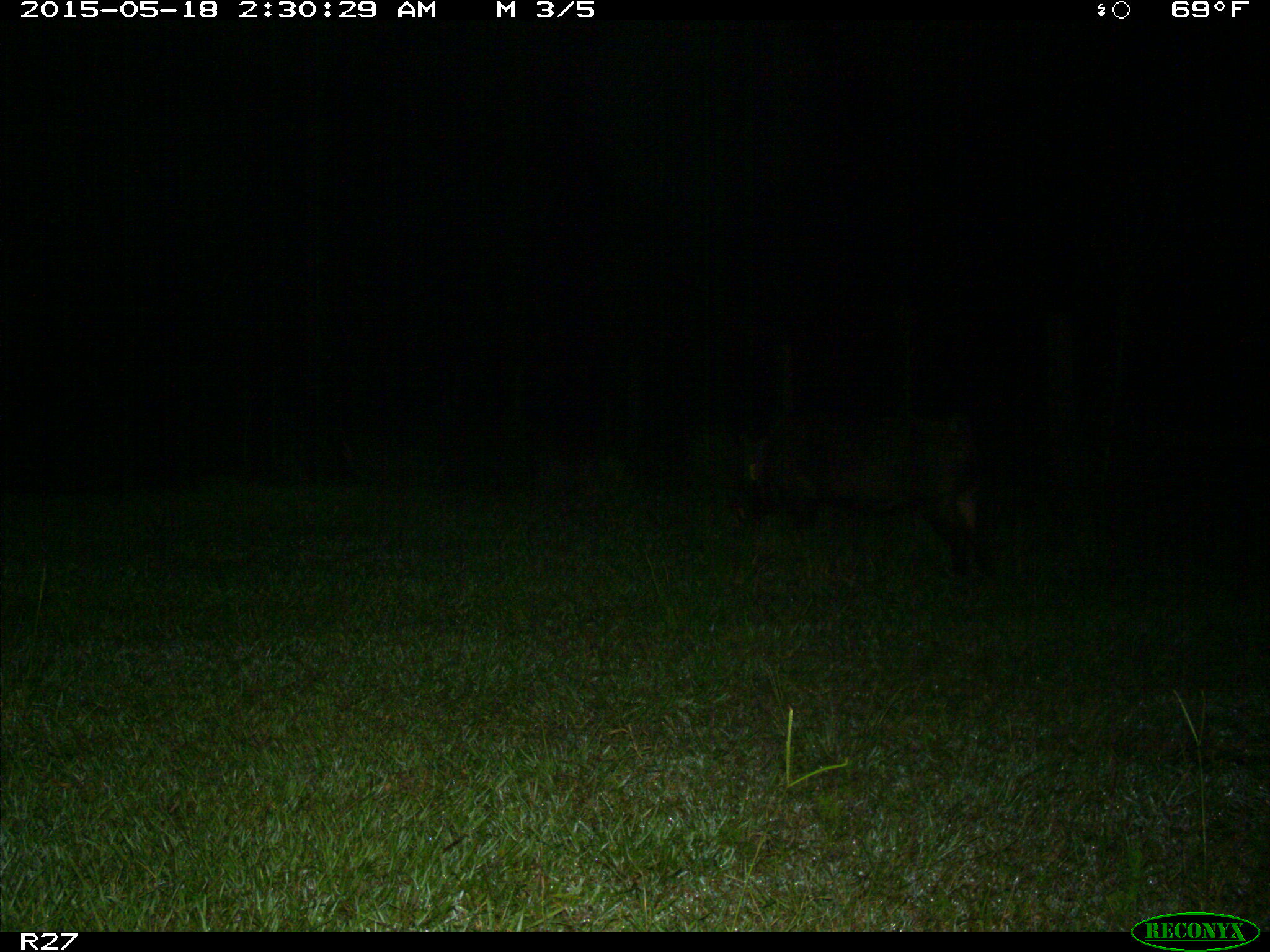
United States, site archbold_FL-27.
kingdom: Animalia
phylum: Chordata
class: Mammalia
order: Artiodactyla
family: Suidae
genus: Sus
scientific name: Sus scrofa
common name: wild boar